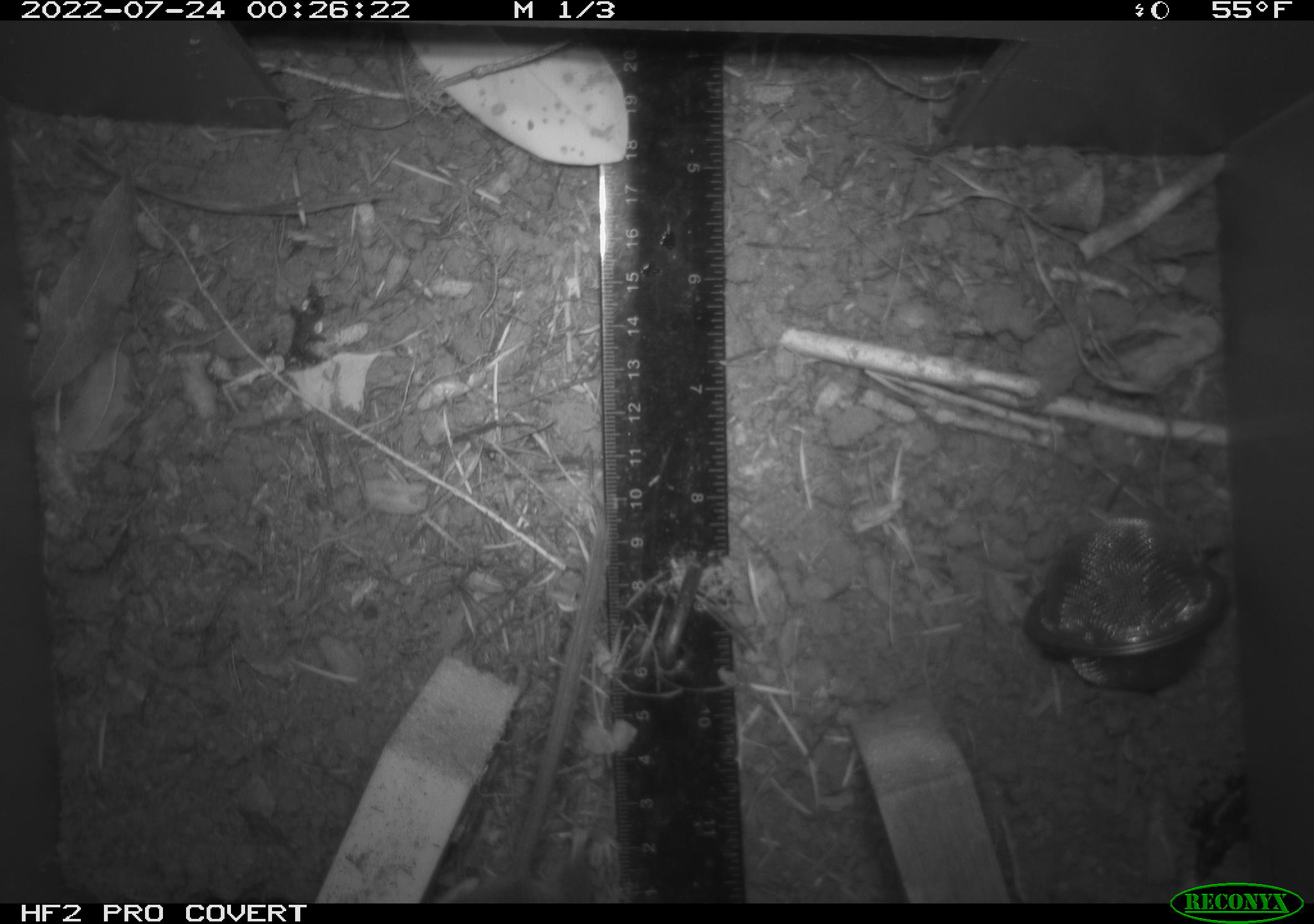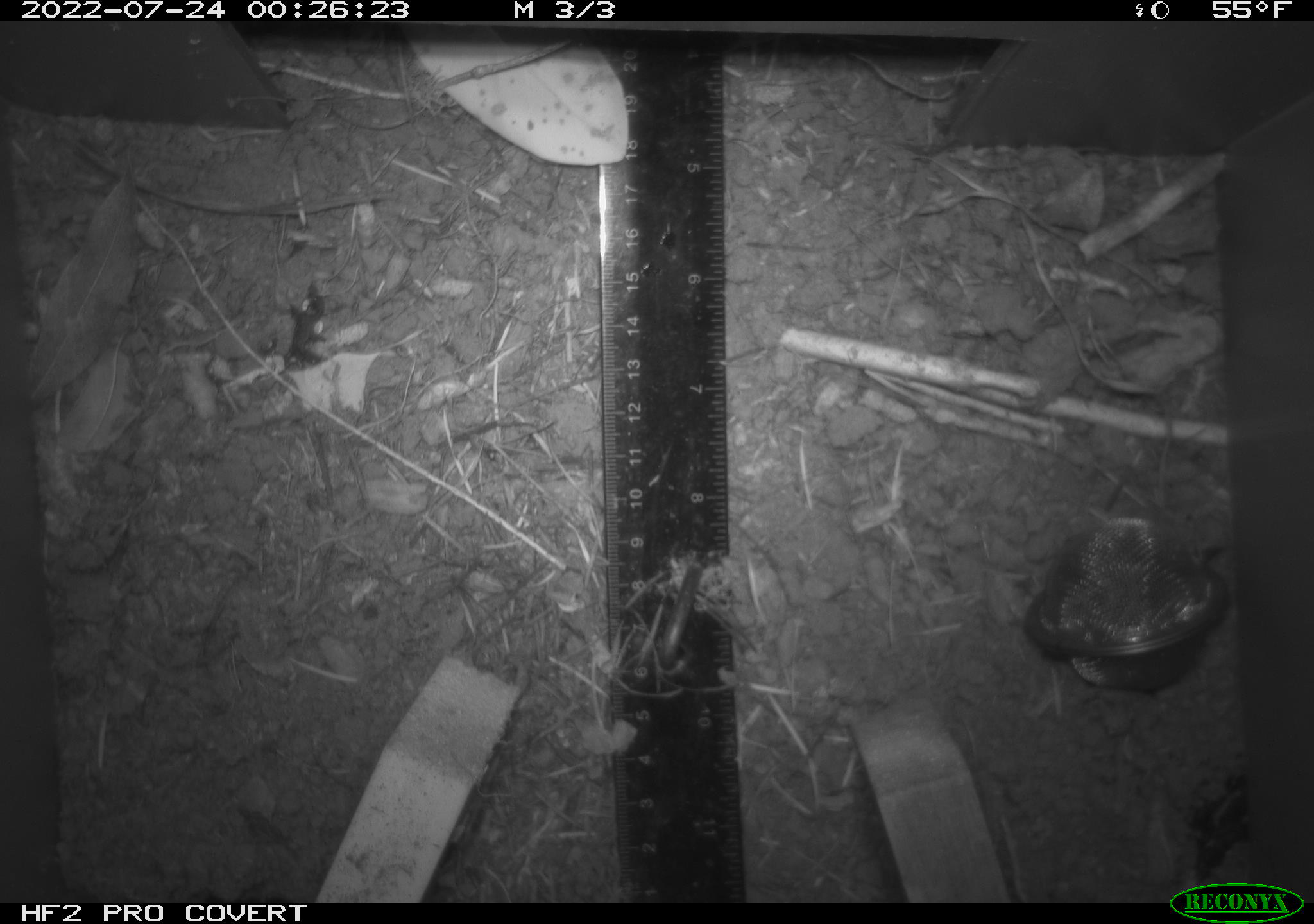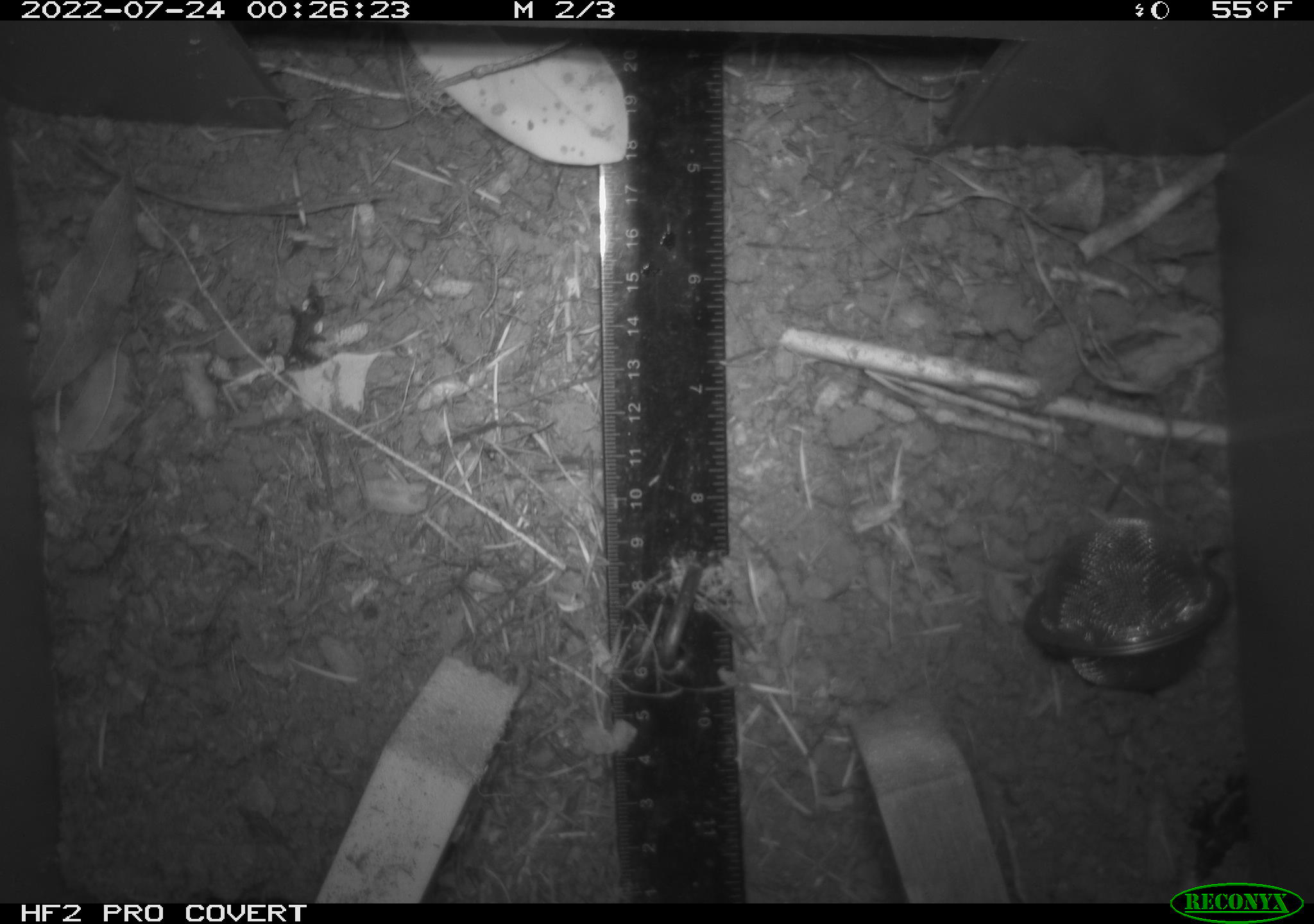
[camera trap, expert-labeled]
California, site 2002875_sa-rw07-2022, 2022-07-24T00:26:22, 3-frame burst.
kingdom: Animalia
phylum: Chordata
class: Mammalia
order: Rodentia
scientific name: Rodentia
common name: mouse species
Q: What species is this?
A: Mouse species (Rodentia).